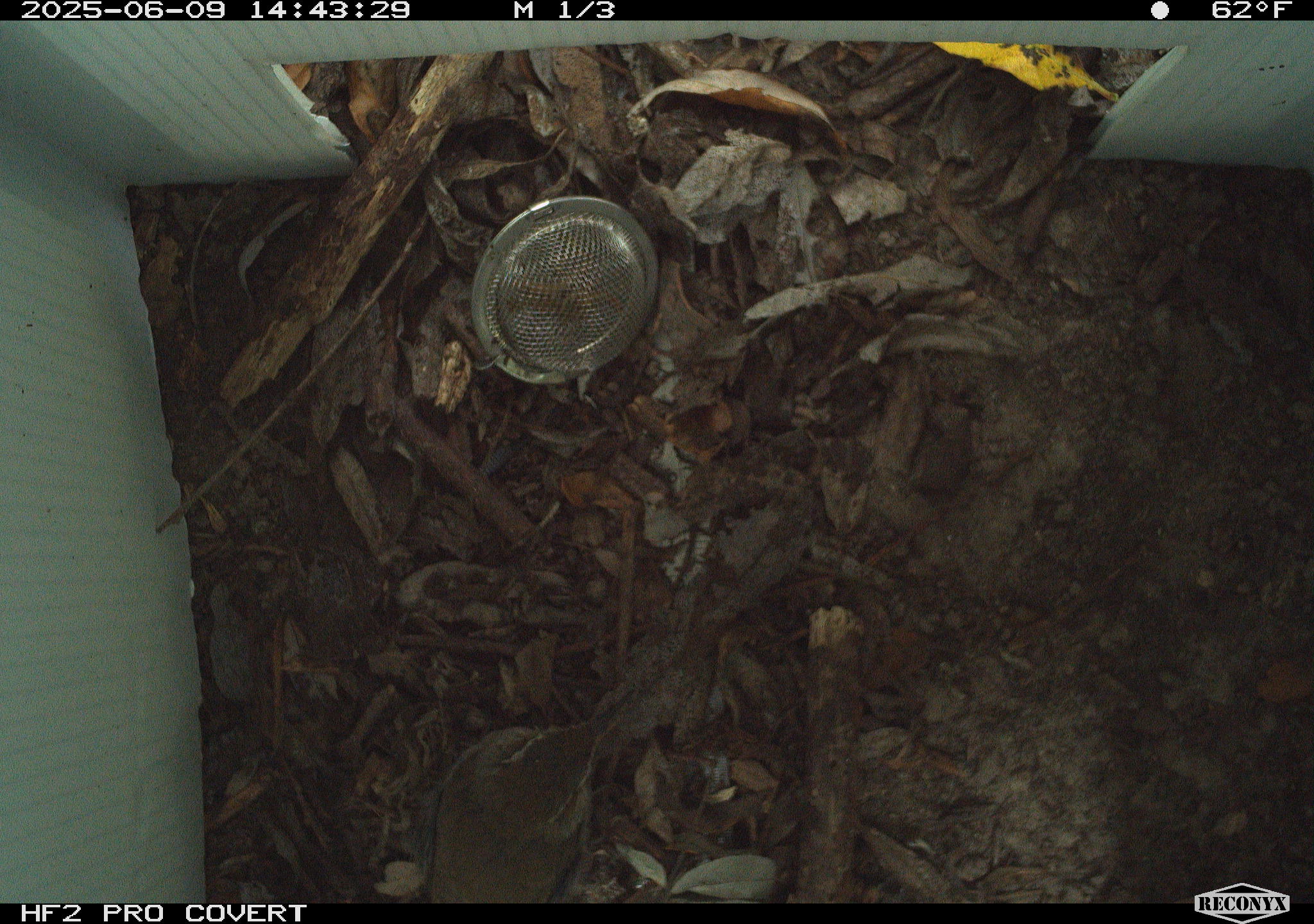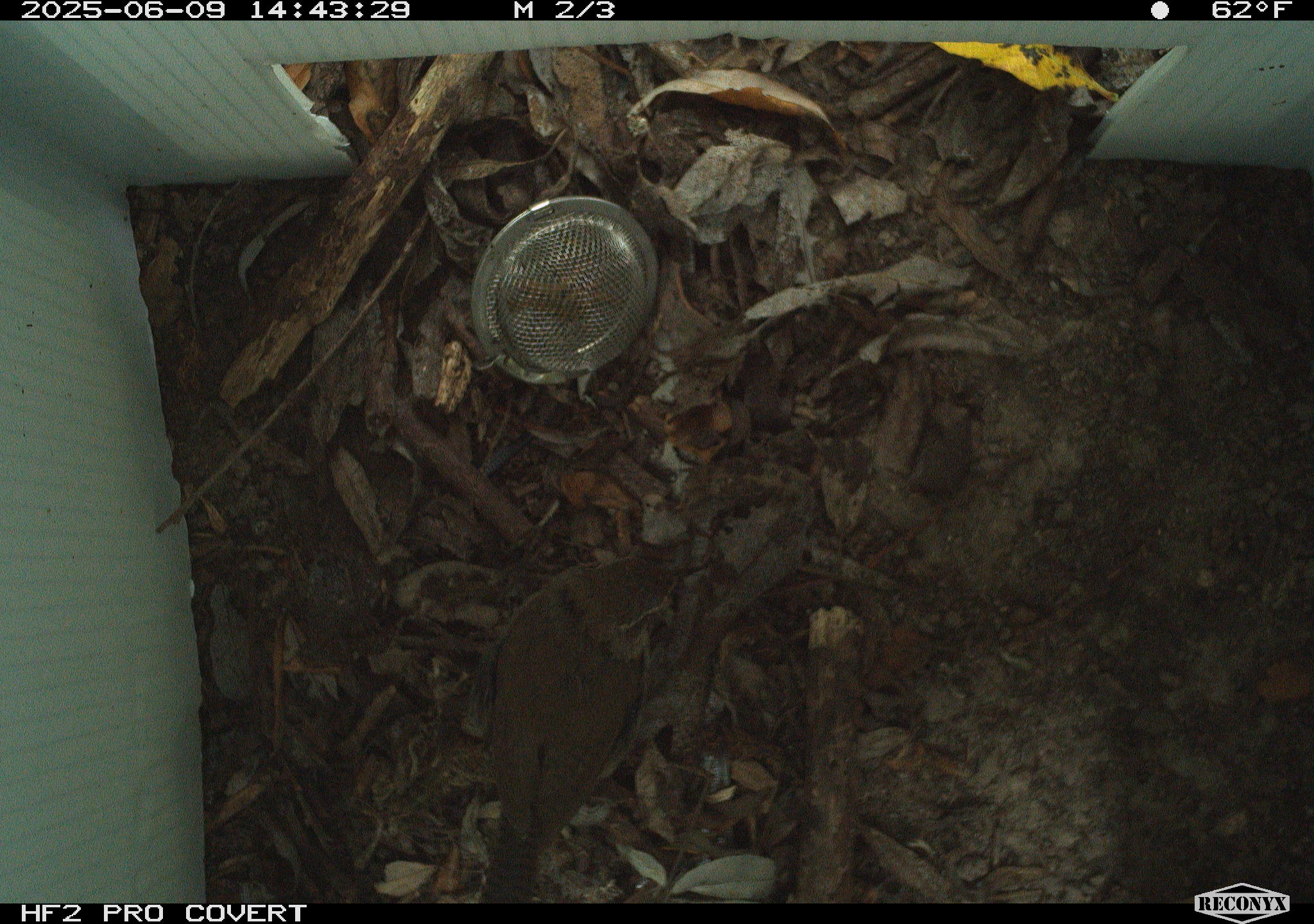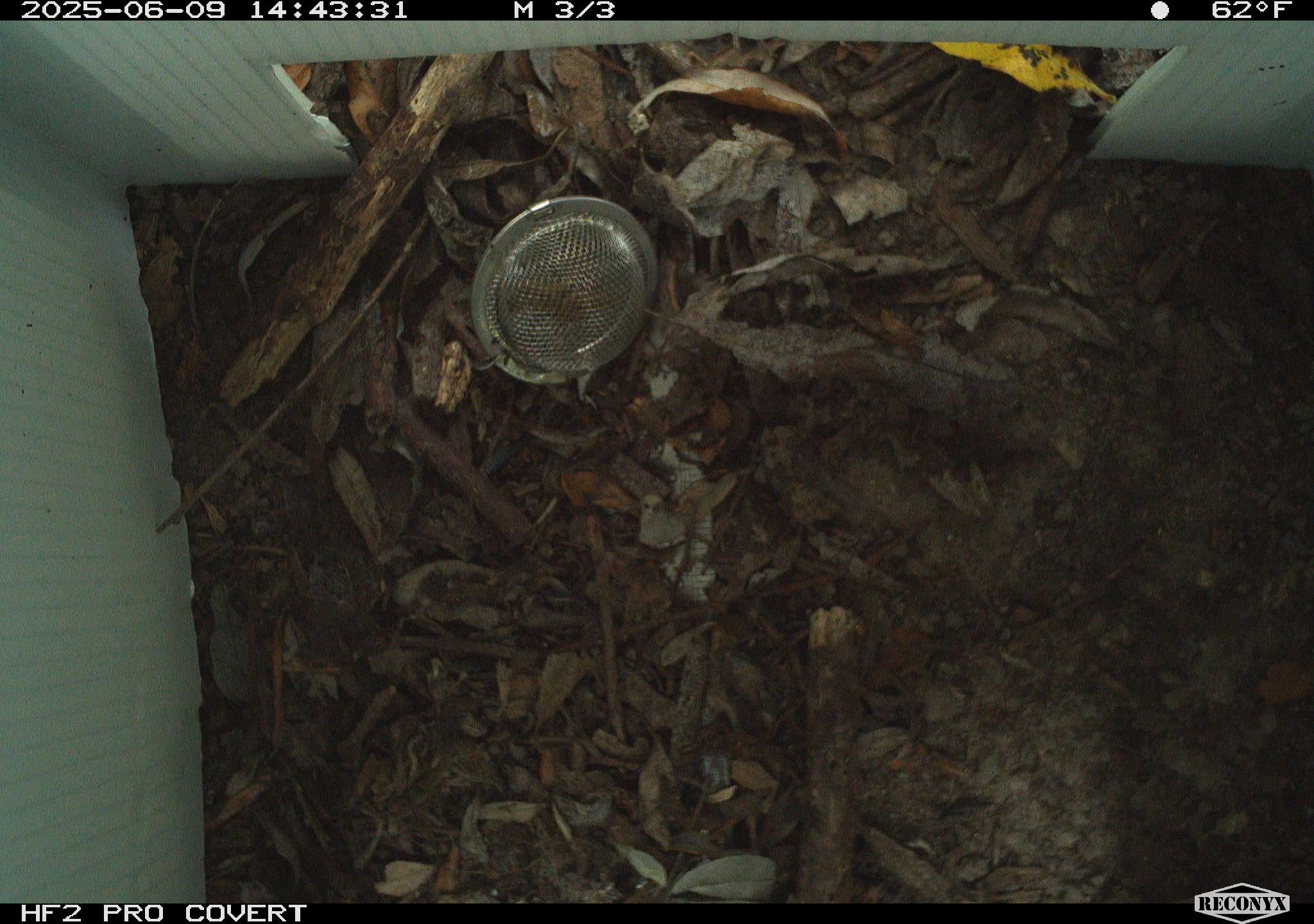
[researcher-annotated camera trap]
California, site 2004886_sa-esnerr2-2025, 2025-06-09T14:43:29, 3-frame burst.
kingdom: Animalia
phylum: Chordata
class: Aves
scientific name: Aves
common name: bird